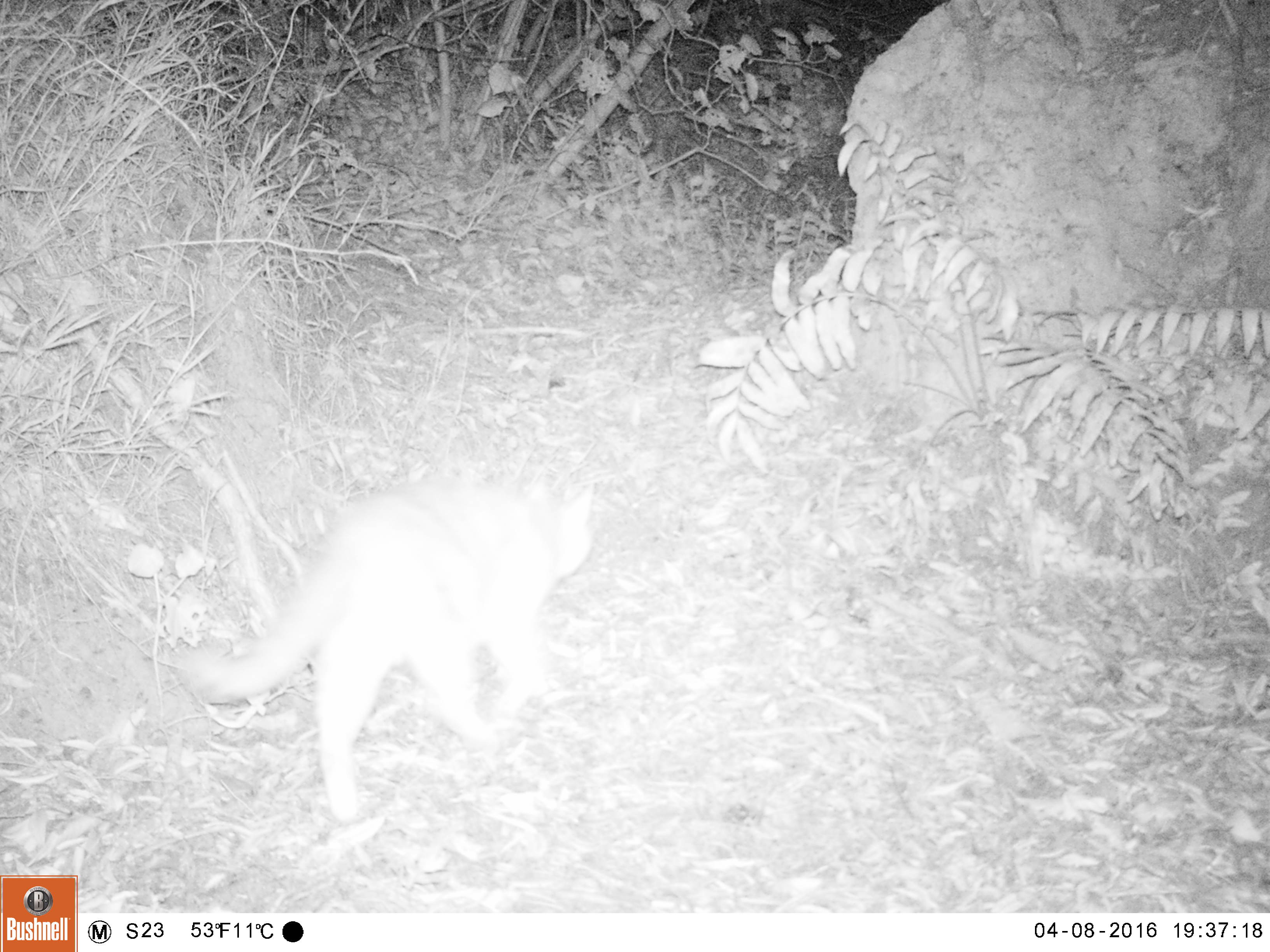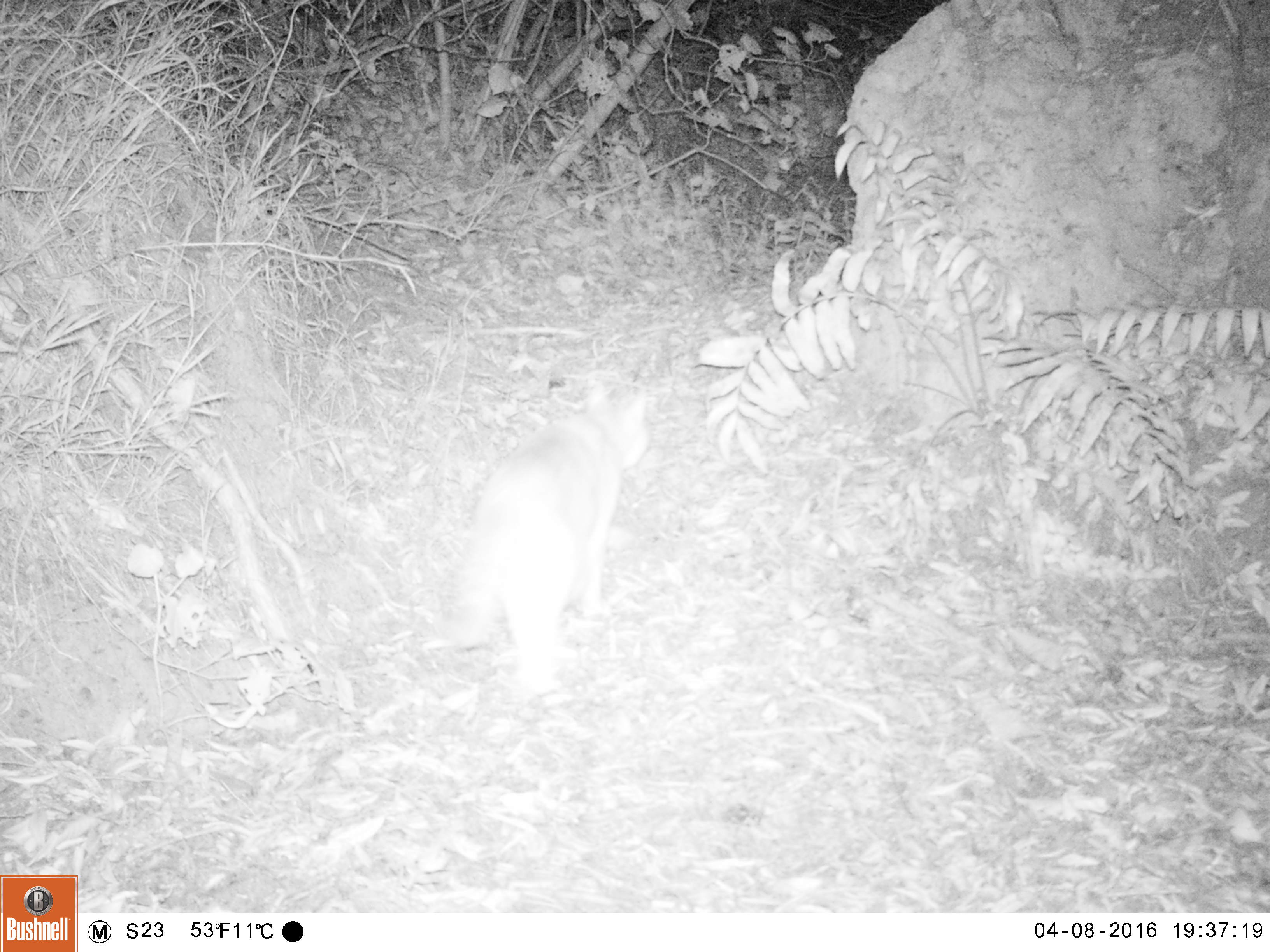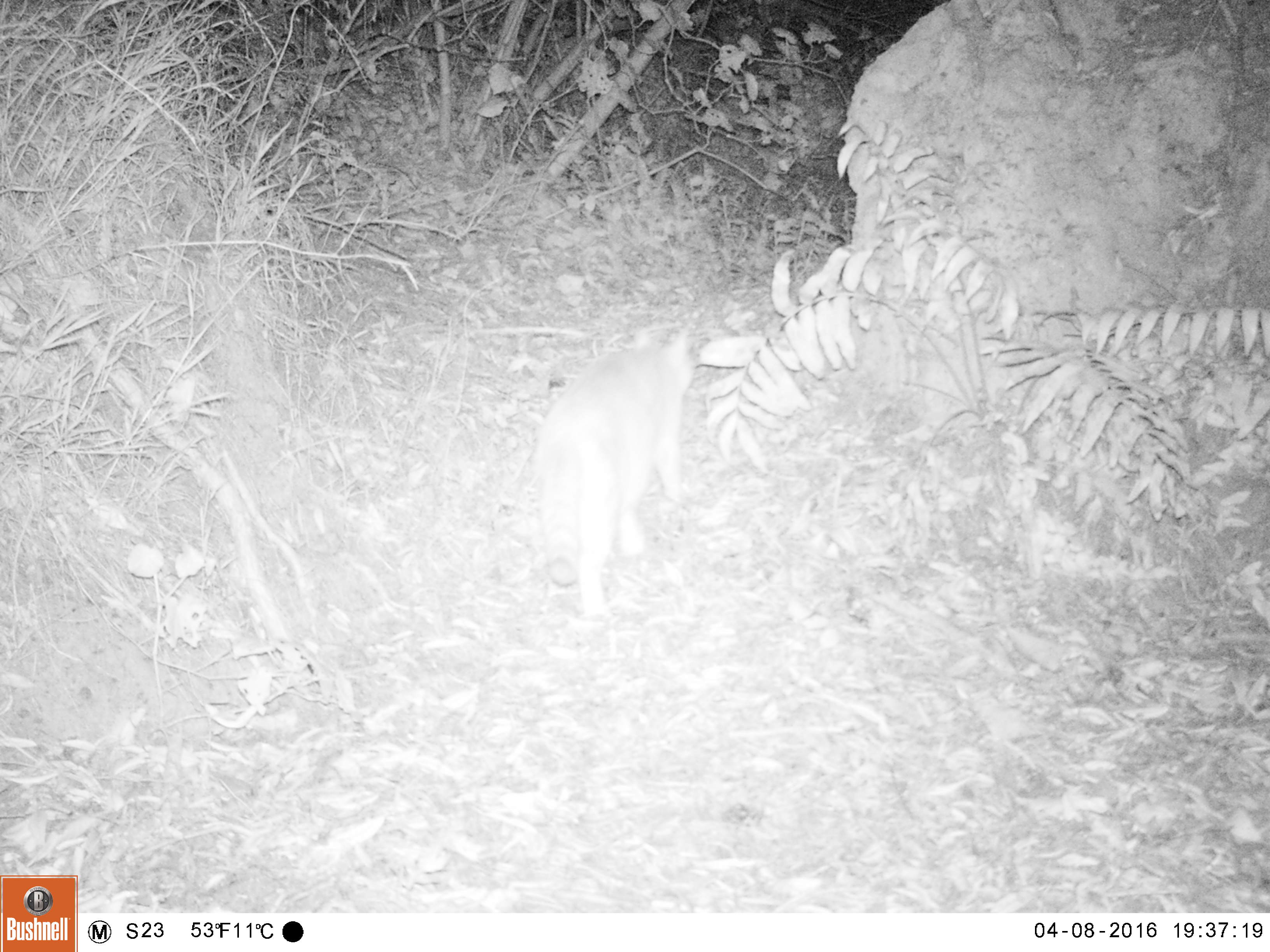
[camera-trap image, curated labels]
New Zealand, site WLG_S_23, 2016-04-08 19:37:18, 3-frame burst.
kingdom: Animalia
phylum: Chordata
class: Mammalia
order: Carnivora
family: Felidae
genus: Felis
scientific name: Felis catus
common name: domestic cat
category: cat